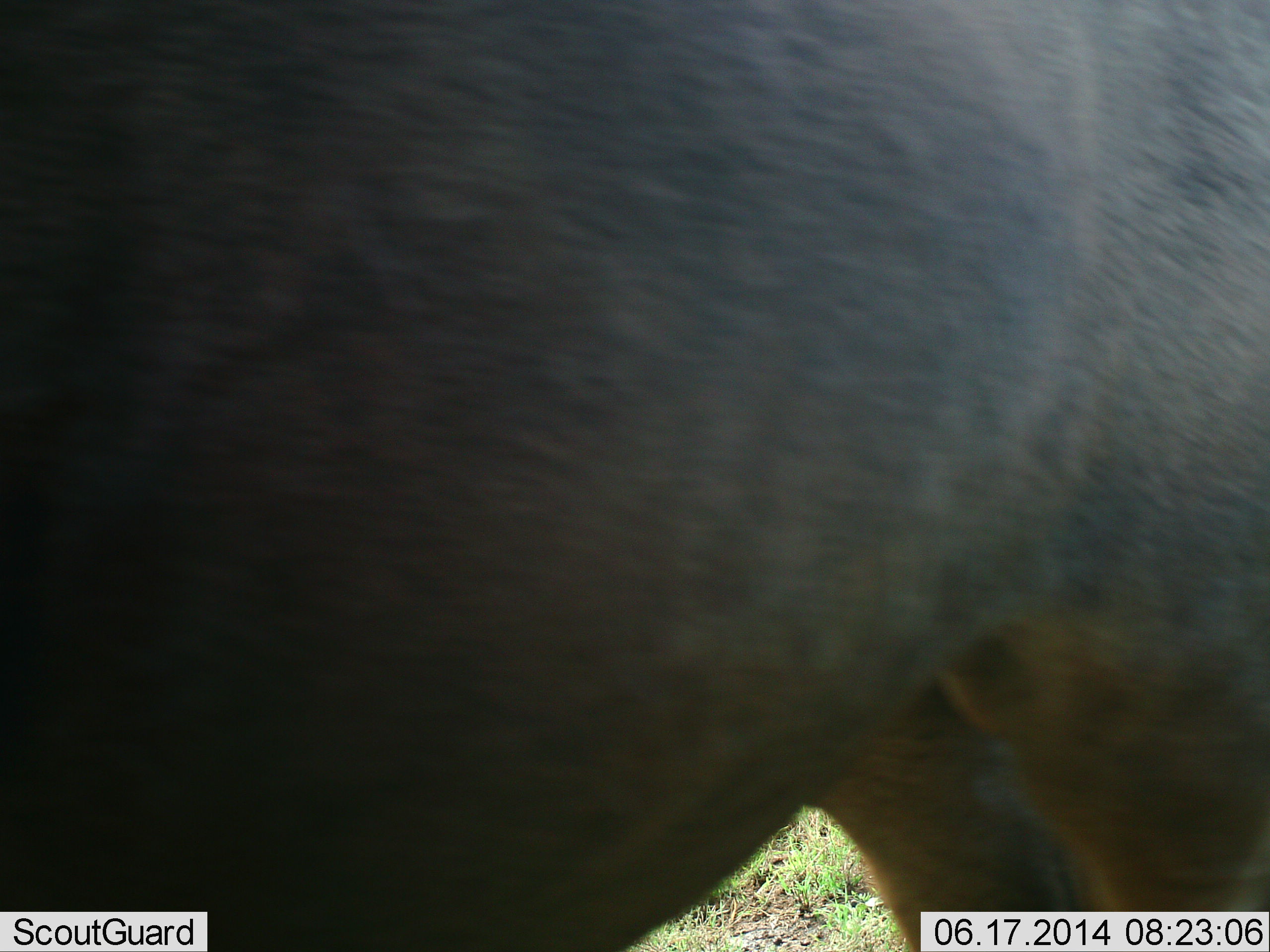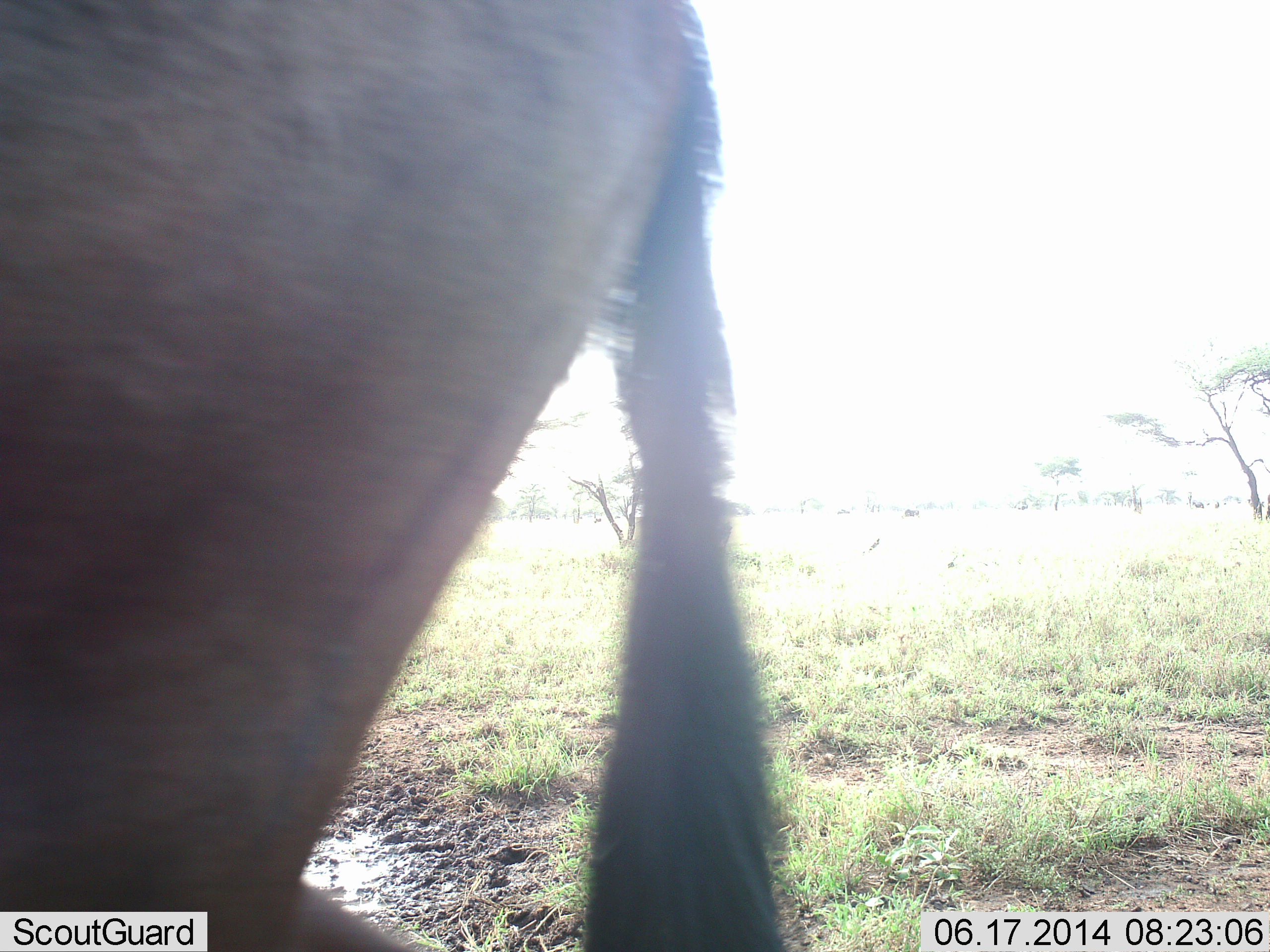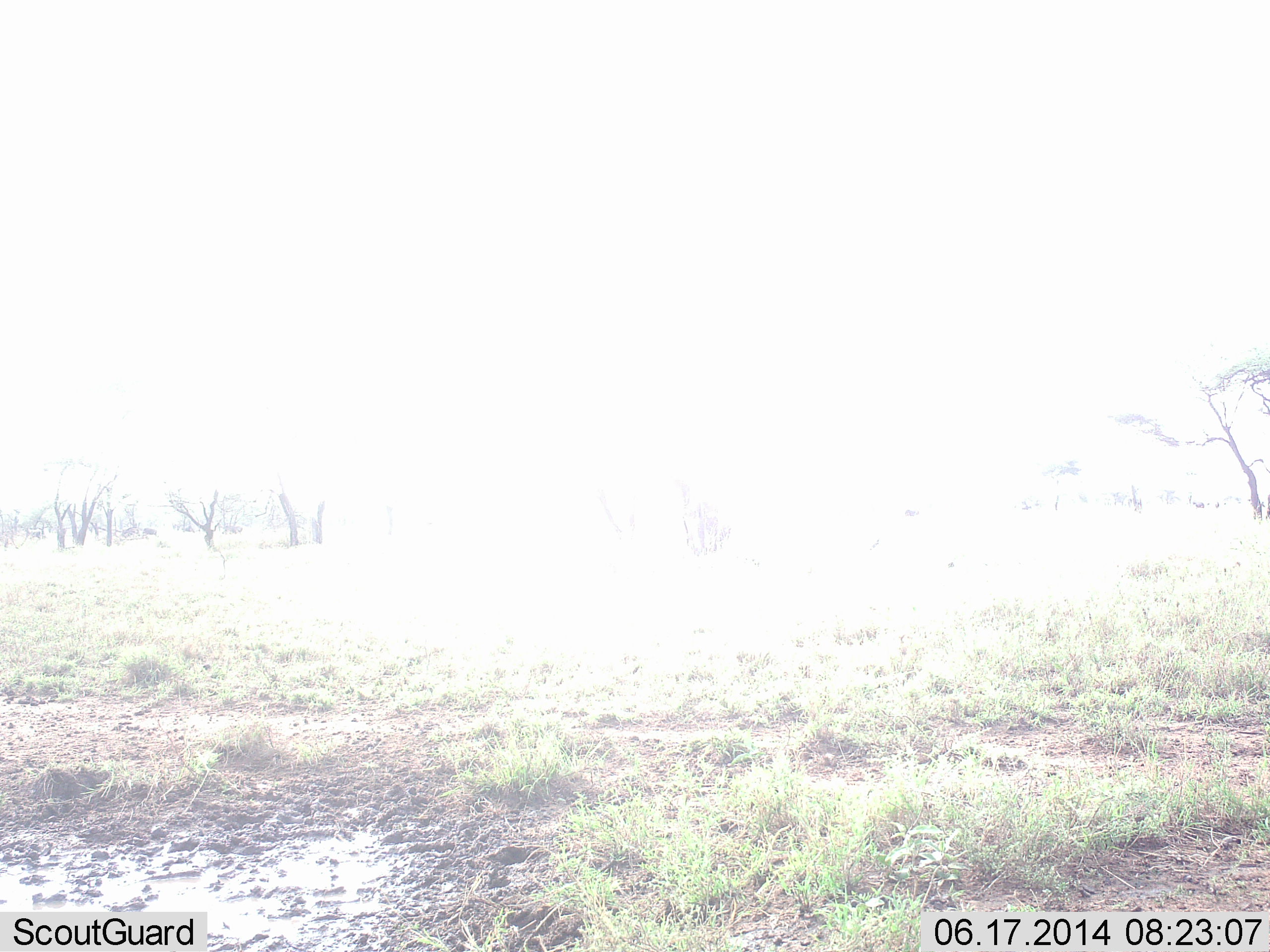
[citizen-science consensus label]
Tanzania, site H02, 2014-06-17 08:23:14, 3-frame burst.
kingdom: Animalia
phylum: Chordata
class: Mammalia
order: Artiodactyla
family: Bovidae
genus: Connochaetes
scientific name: Connochaetes taurinus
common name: blue wildebeest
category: wildebeest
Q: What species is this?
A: Wildebeest (blue wildebeest) (Connochaetes taurinus).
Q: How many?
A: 1.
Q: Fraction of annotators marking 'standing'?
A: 40%.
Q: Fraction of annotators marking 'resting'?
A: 0%.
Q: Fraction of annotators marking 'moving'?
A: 60%.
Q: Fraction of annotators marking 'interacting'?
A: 0%.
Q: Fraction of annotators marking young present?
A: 0%.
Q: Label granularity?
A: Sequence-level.